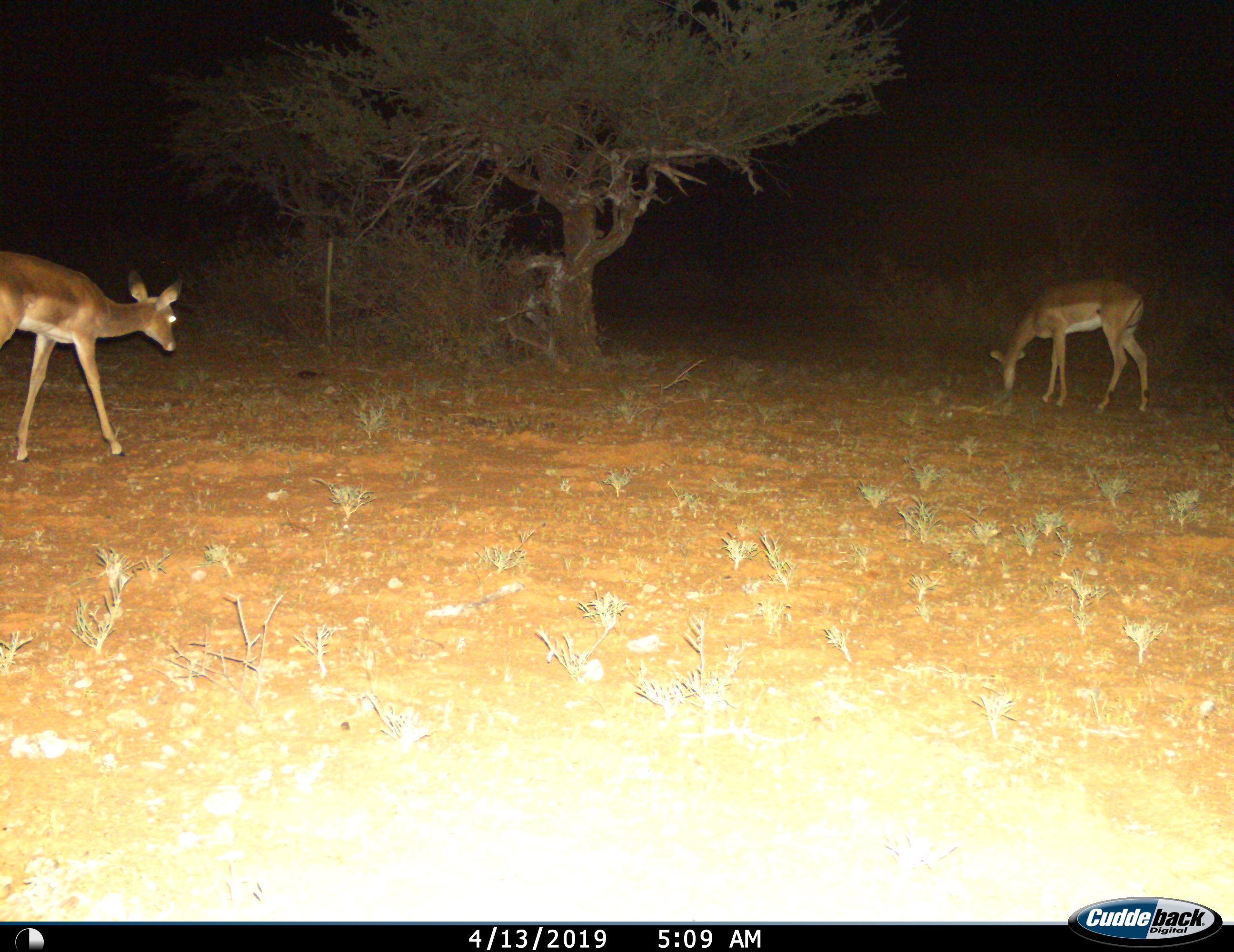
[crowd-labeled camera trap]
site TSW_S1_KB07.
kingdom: Animalia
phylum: Chordata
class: Mammalia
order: Artiodactyla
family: Bovidae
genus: Aepyceros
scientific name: Aepyceros melampus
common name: impala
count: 2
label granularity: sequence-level